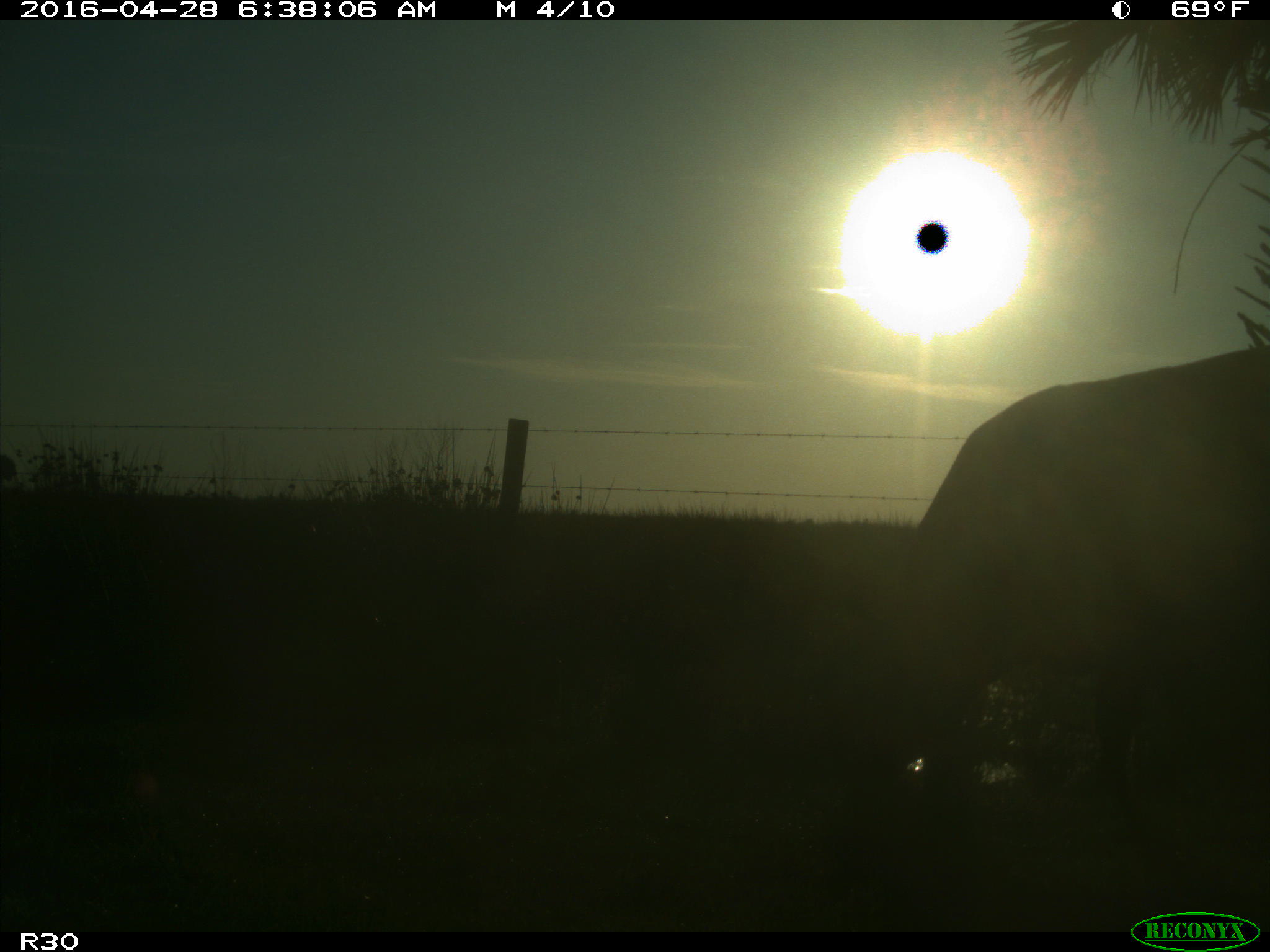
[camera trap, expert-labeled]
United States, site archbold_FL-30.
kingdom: Animalia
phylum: Chordata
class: Mammalia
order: Artiodactyla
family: Bovidae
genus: Bos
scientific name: Bos taurus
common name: domestic cow